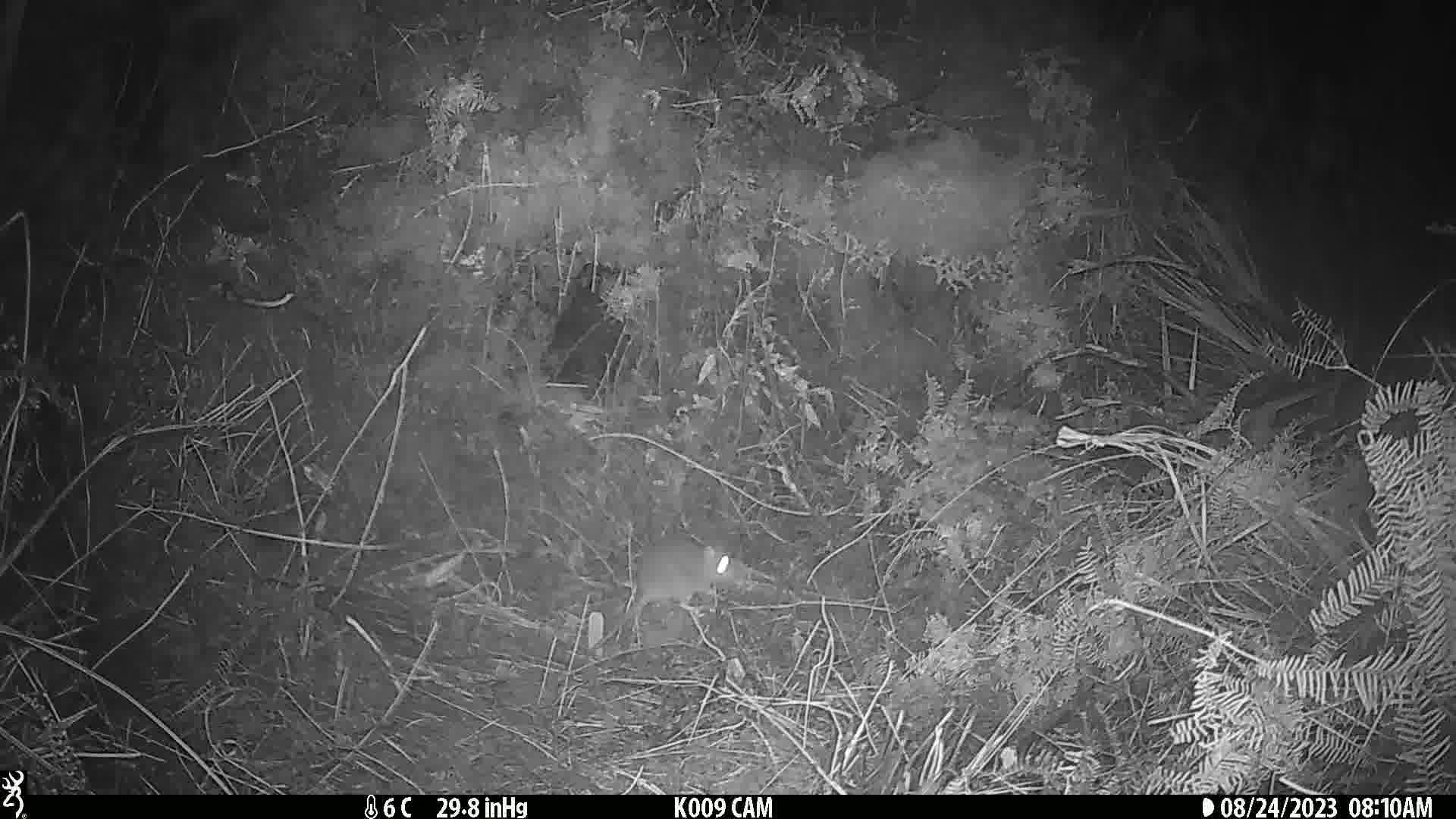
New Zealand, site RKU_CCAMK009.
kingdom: Animalia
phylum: Chordata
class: Mammalia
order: Rodentia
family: Muridae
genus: Rattus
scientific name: Rattus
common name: rat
Rat (Rattus).